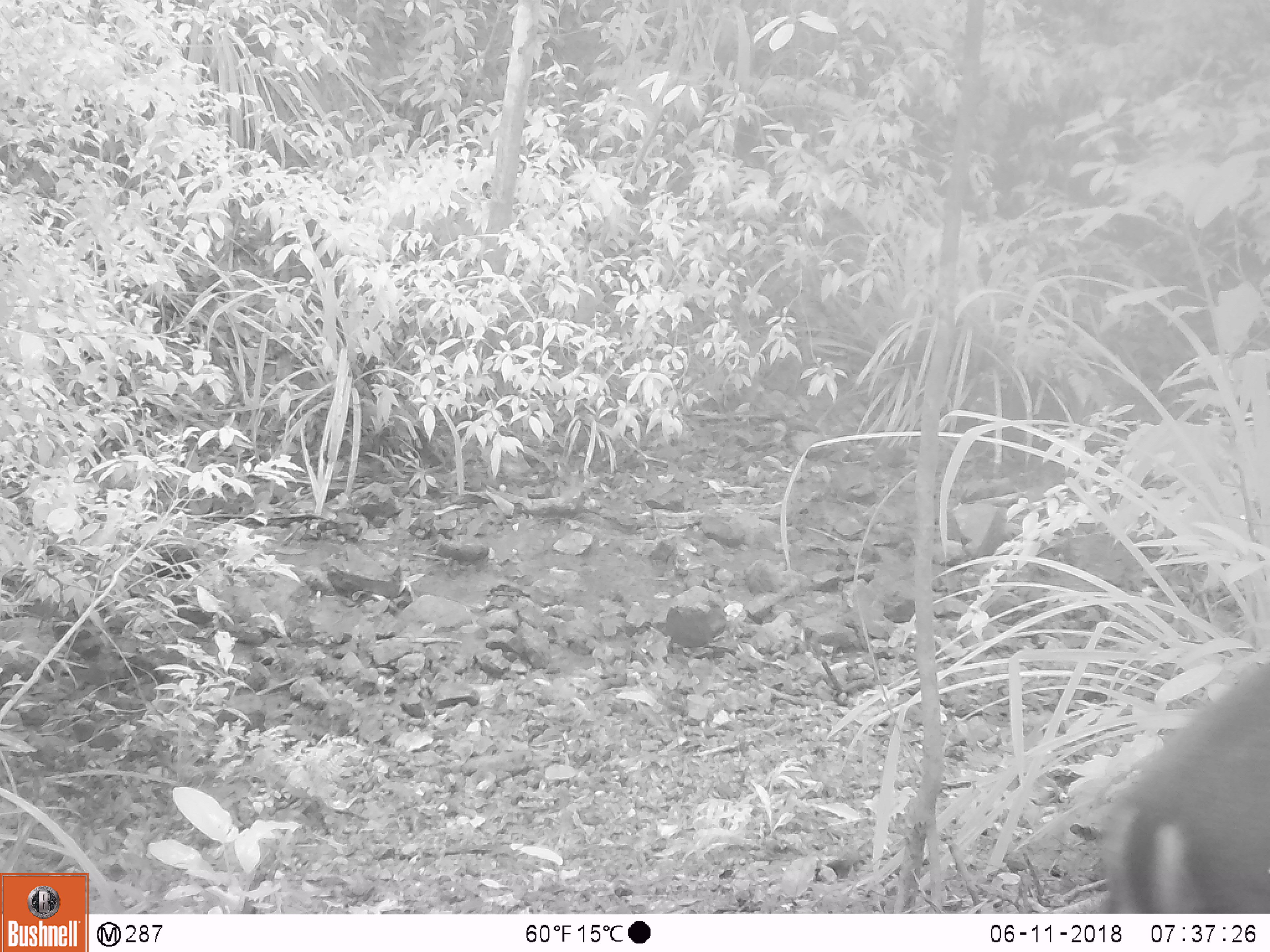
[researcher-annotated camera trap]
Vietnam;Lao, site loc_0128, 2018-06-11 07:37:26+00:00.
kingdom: Animalia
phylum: Chordata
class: Mammalia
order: Artiodactyla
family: Cervidae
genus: Muntiacus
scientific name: Muntiacus rooseveltorum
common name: roosevelt's muntjac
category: roosevelts muntjac group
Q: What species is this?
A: Roosevelts muntjac group (roosevelt's muntjac) (Muntiacus rooseveltorum).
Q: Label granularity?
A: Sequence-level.